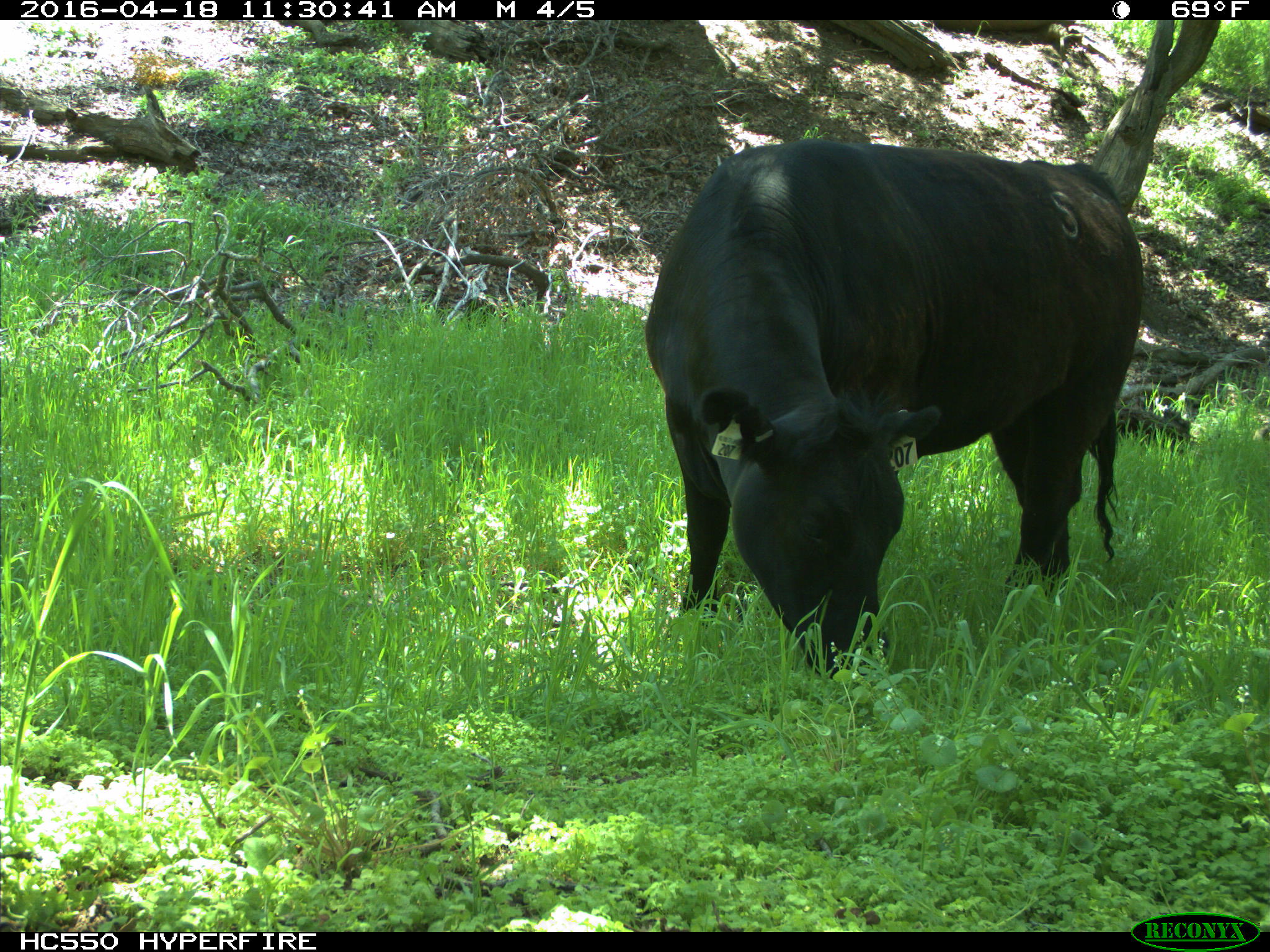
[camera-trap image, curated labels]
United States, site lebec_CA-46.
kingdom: Animalia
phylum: Chordata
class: Mammalia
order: Artiodactyla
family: Bovidae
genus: Bos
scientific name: Bos taurus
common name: domestic cow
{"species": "Bos taurus (domestic cow)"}